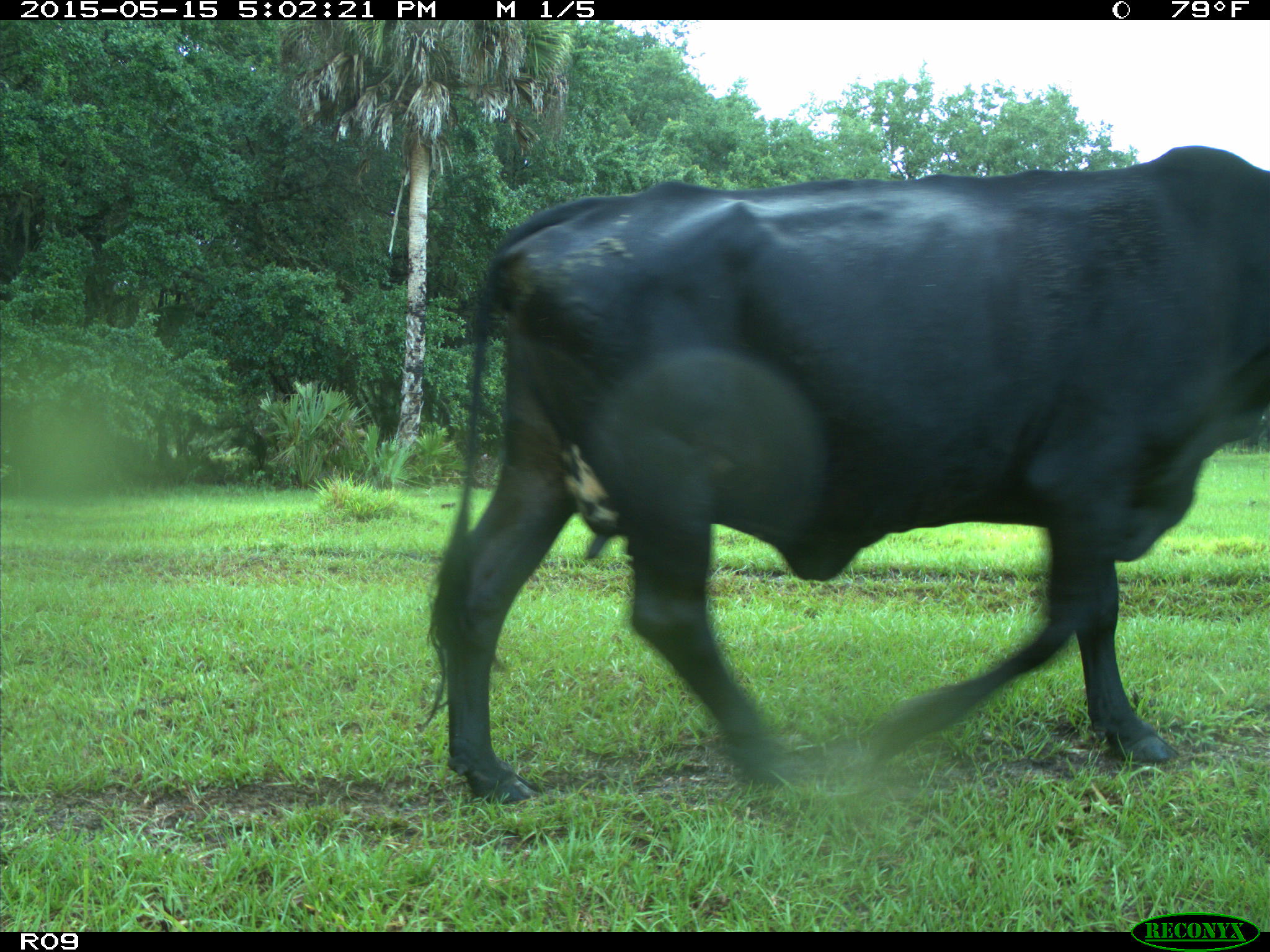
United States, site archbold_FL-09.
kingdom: Animalia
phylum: Chordata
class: Mammalia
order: Artiodactyla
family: Bovidae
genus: Bos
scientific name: Bos taurus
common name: domestic cow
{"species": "Bos taurus (domestic cow)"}